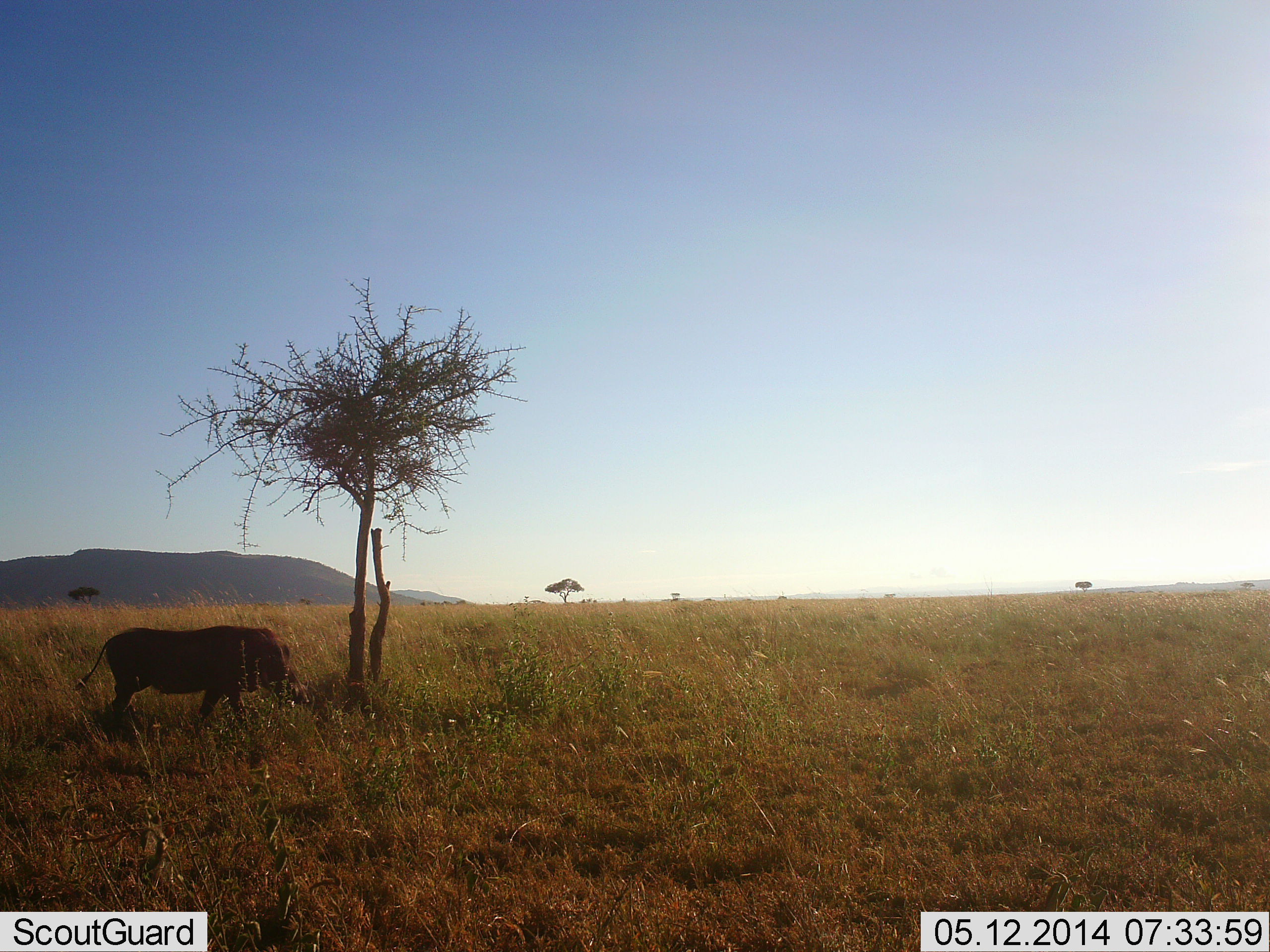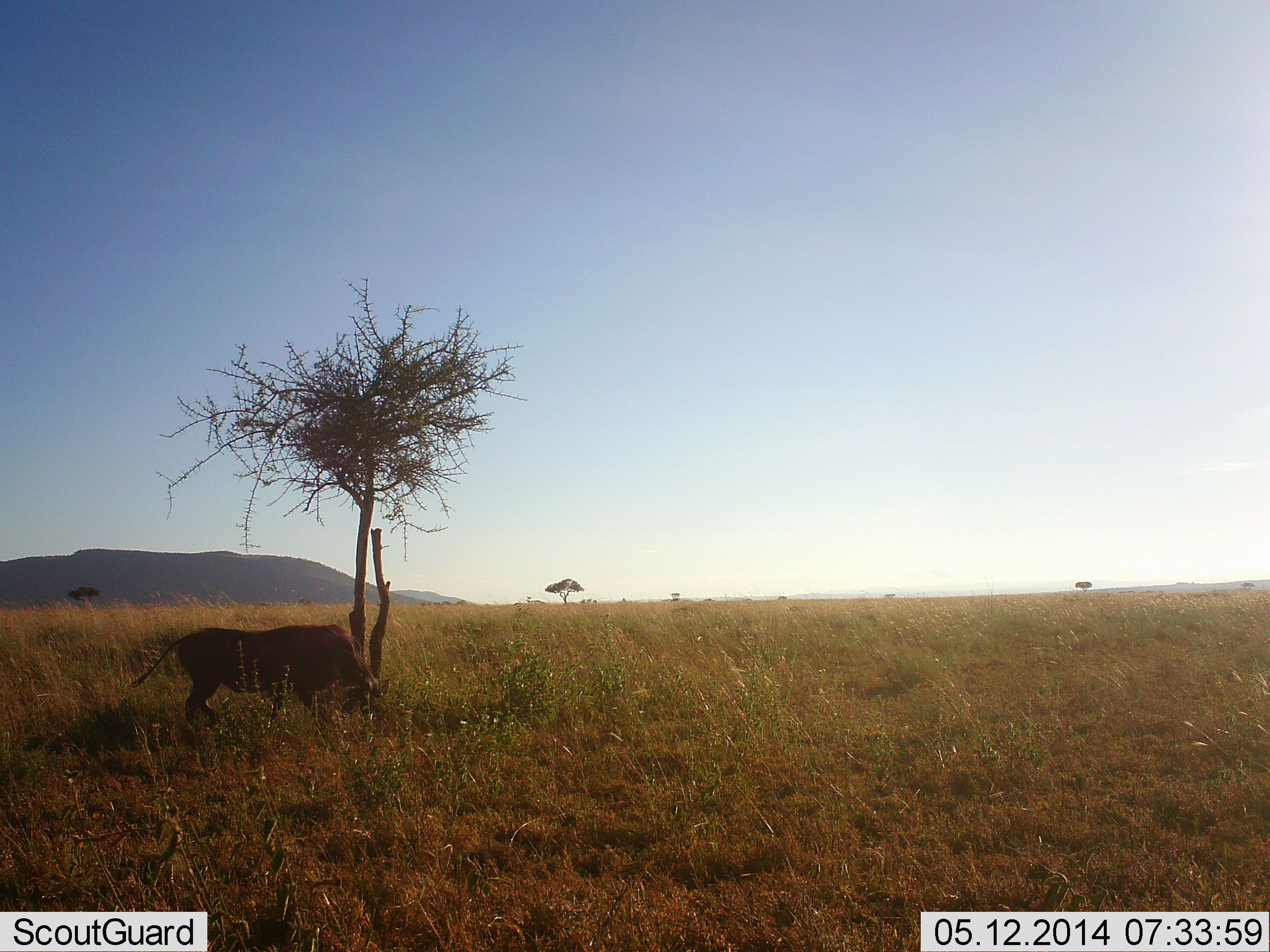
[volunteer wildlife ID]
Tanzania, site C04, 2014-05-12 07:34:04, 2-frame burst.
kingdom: Animalia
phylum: Chordata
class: Mammalia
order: Artiodactyla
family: Suidae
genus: Phacochoerus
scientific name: Phacochoerus africanus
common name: warthog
Warthog (Phacochoerus africanus), count 1. Behavior (volunteer vote fractions): standing 10%, resting 0%, moving 70%, interacting 0%. Young present (vote fraction): 0%. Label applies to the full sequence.